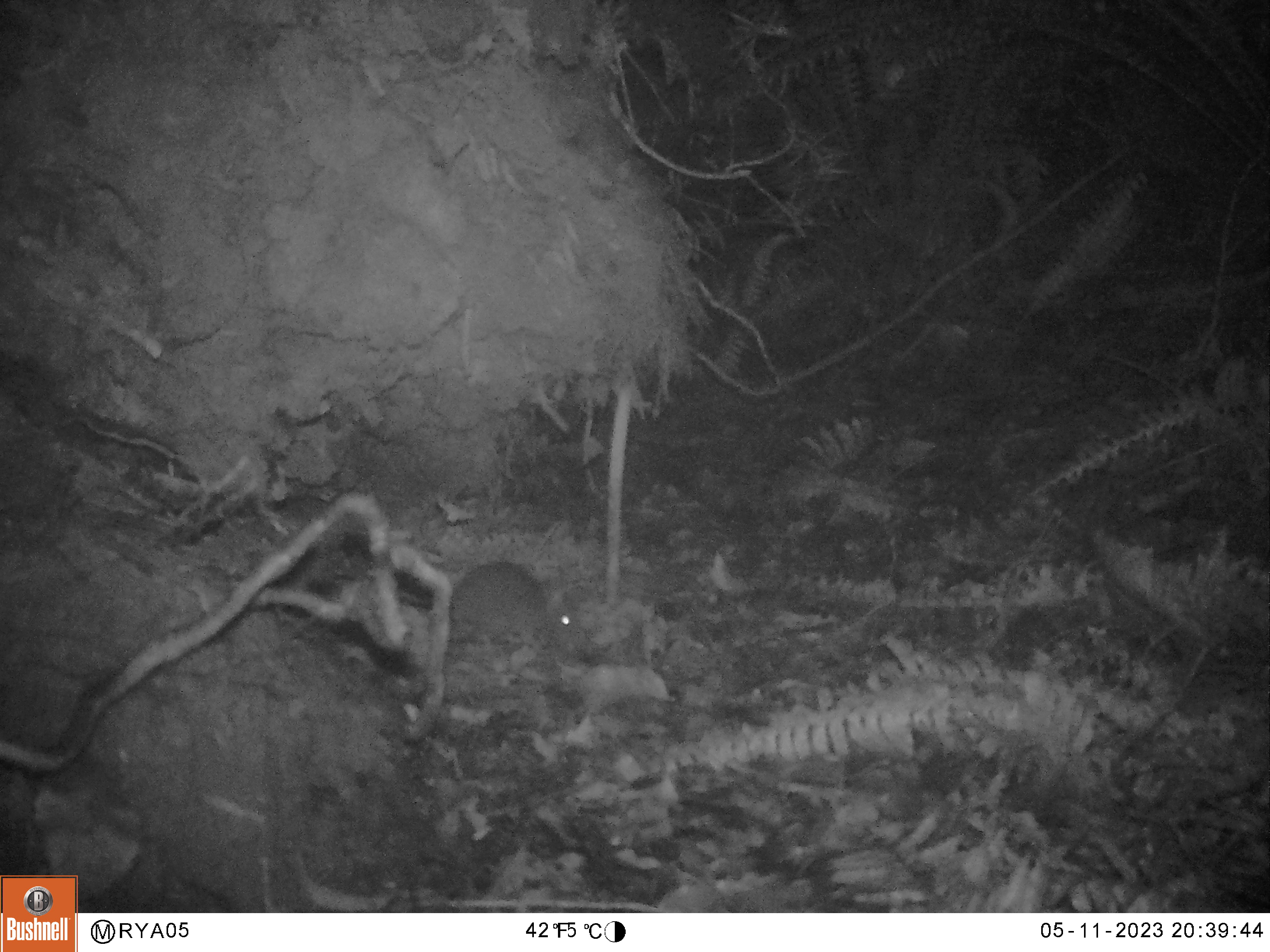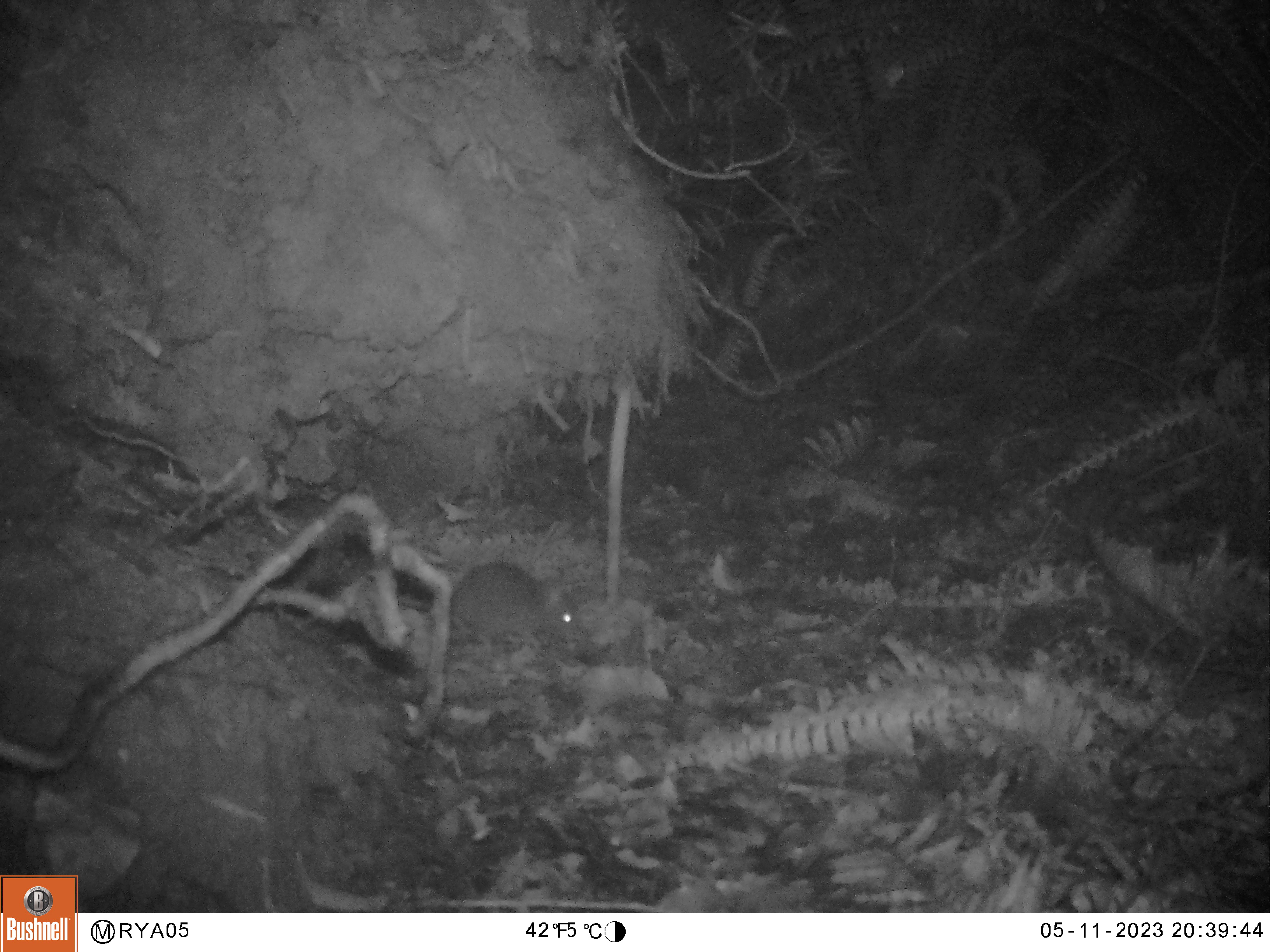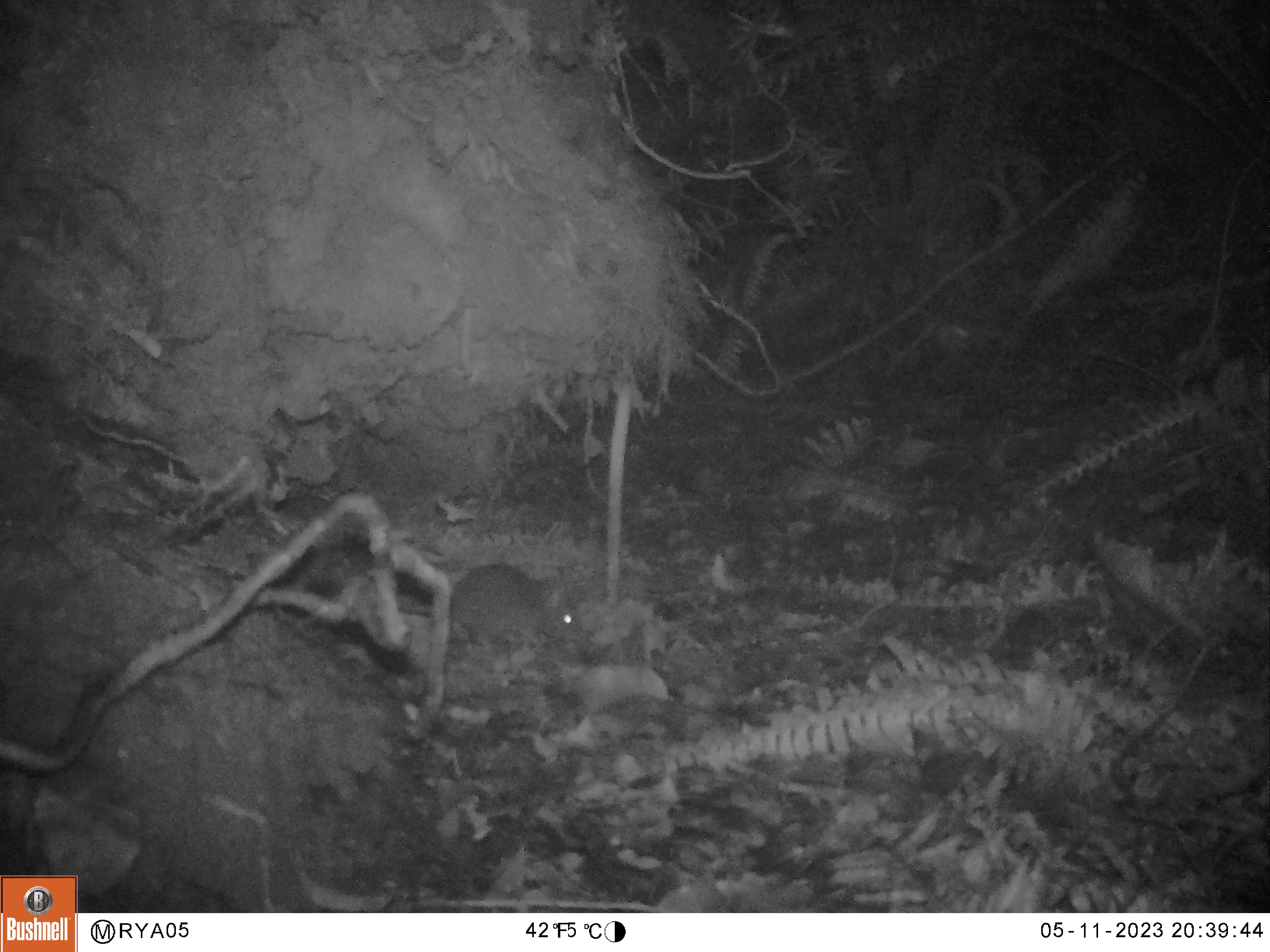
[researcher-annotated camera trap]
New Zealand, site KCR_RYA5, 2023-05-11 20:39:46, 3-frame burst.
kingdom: Animalia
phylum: Chordata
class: Mammalia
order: Rodentia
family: Muridae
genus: Rattus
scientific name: Rattus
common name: rat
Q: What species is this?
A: Rat (Rattus).